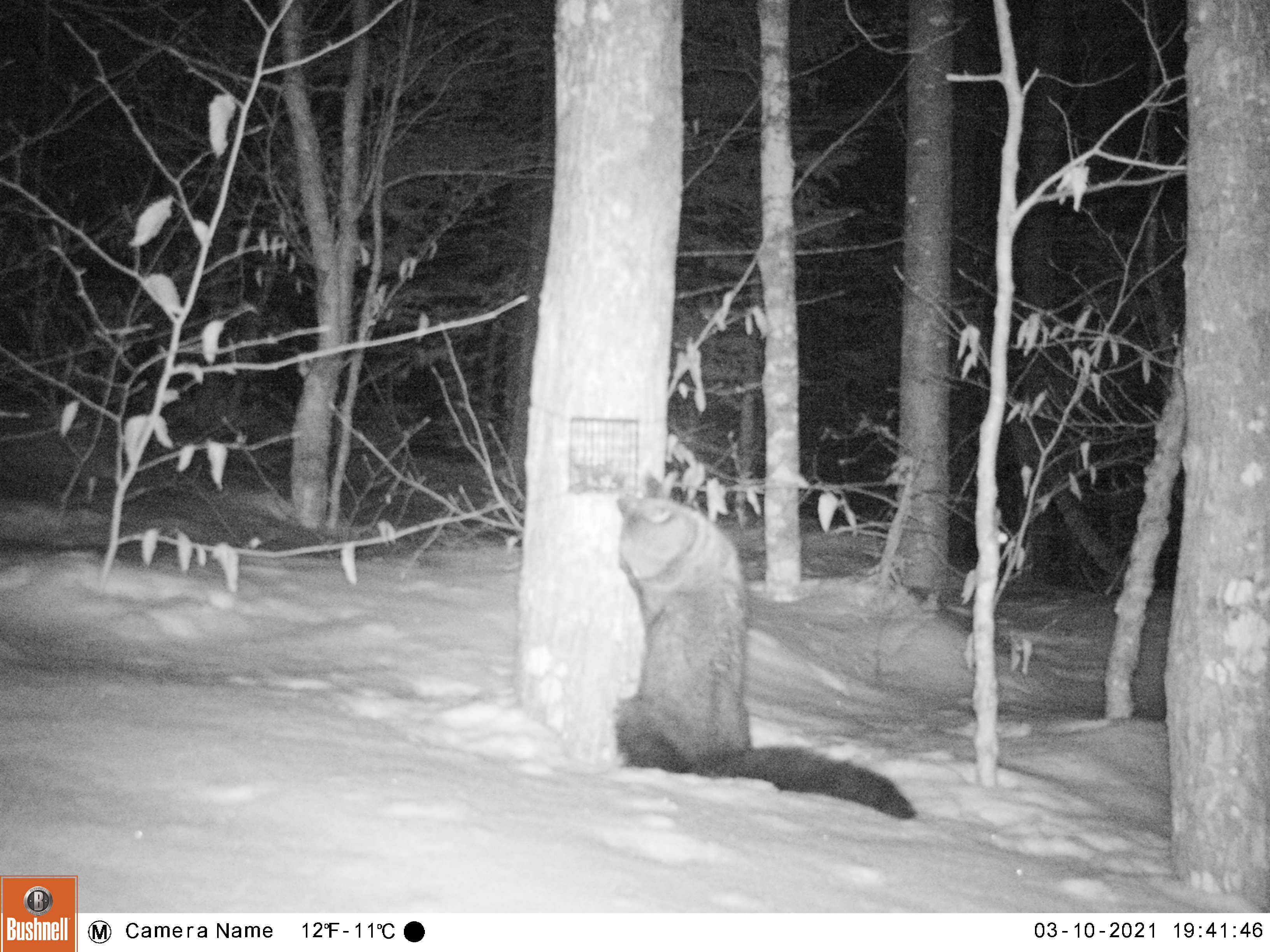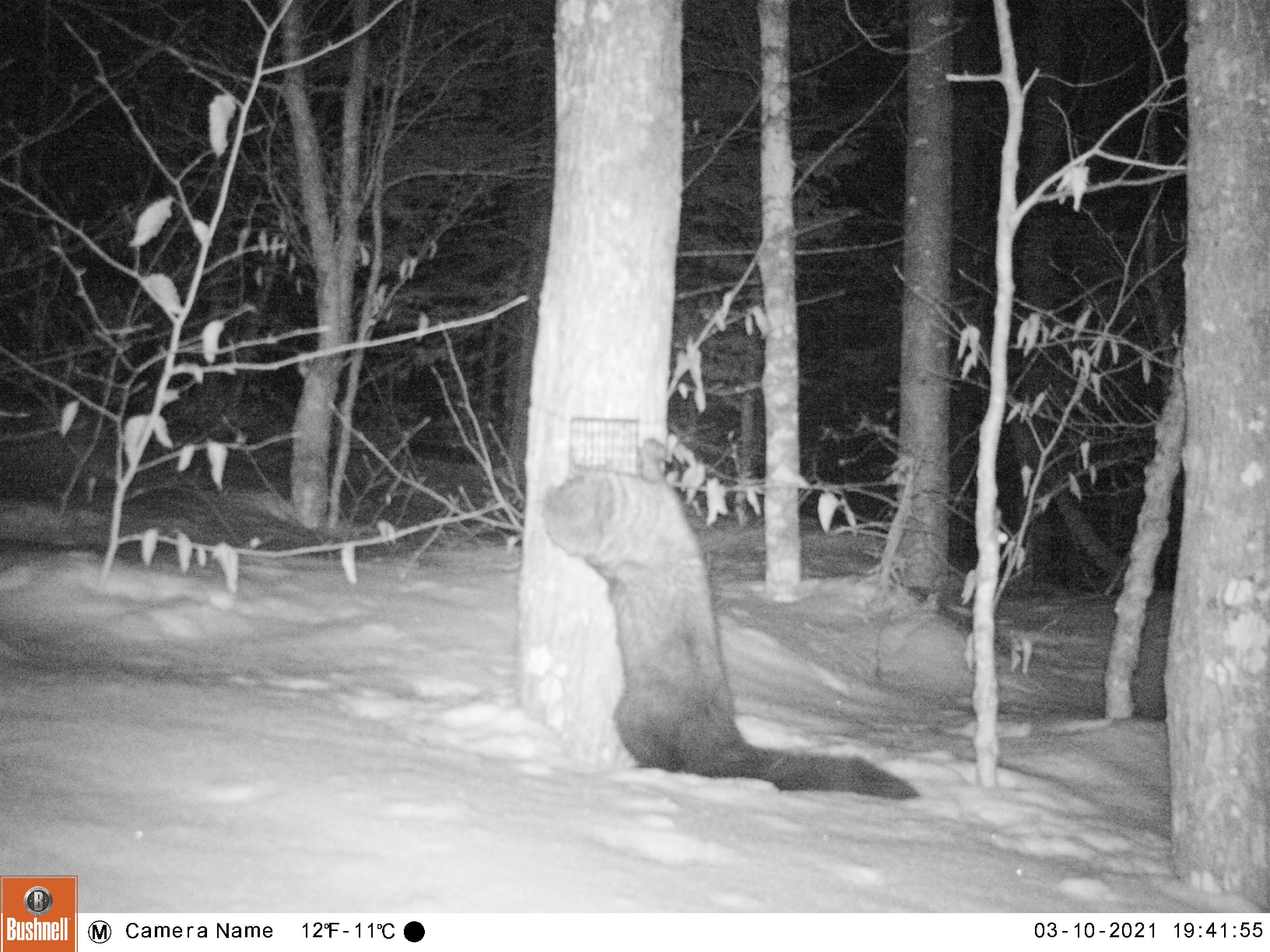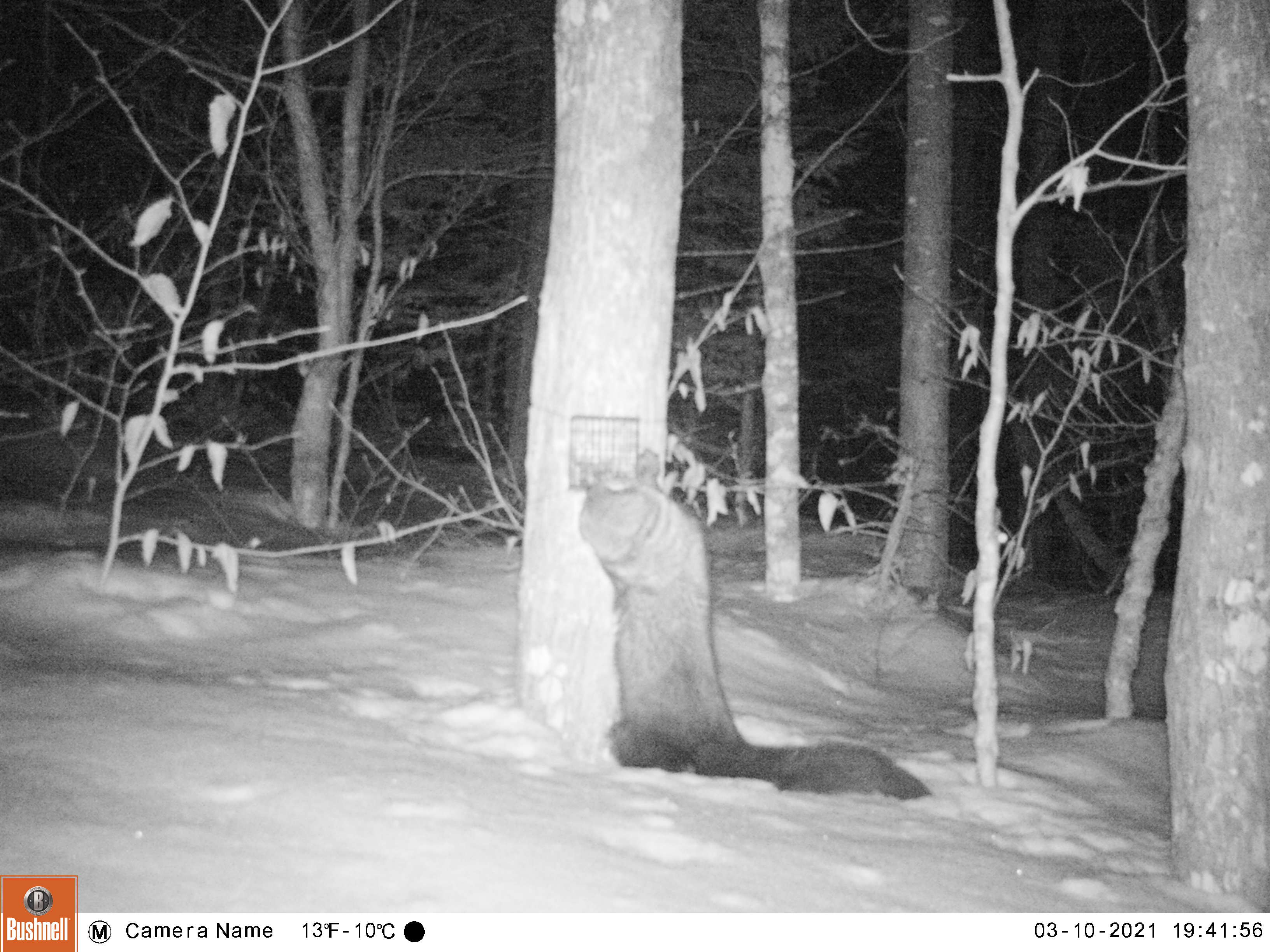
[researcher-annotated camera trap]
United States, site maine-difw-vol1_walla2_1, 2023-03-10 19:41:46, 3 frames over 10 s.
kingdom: Animalia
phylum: Chordata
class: Mammalia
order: Carnivora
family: Mustelidae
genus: Pekania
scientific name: Pekania pennanti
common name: fisher